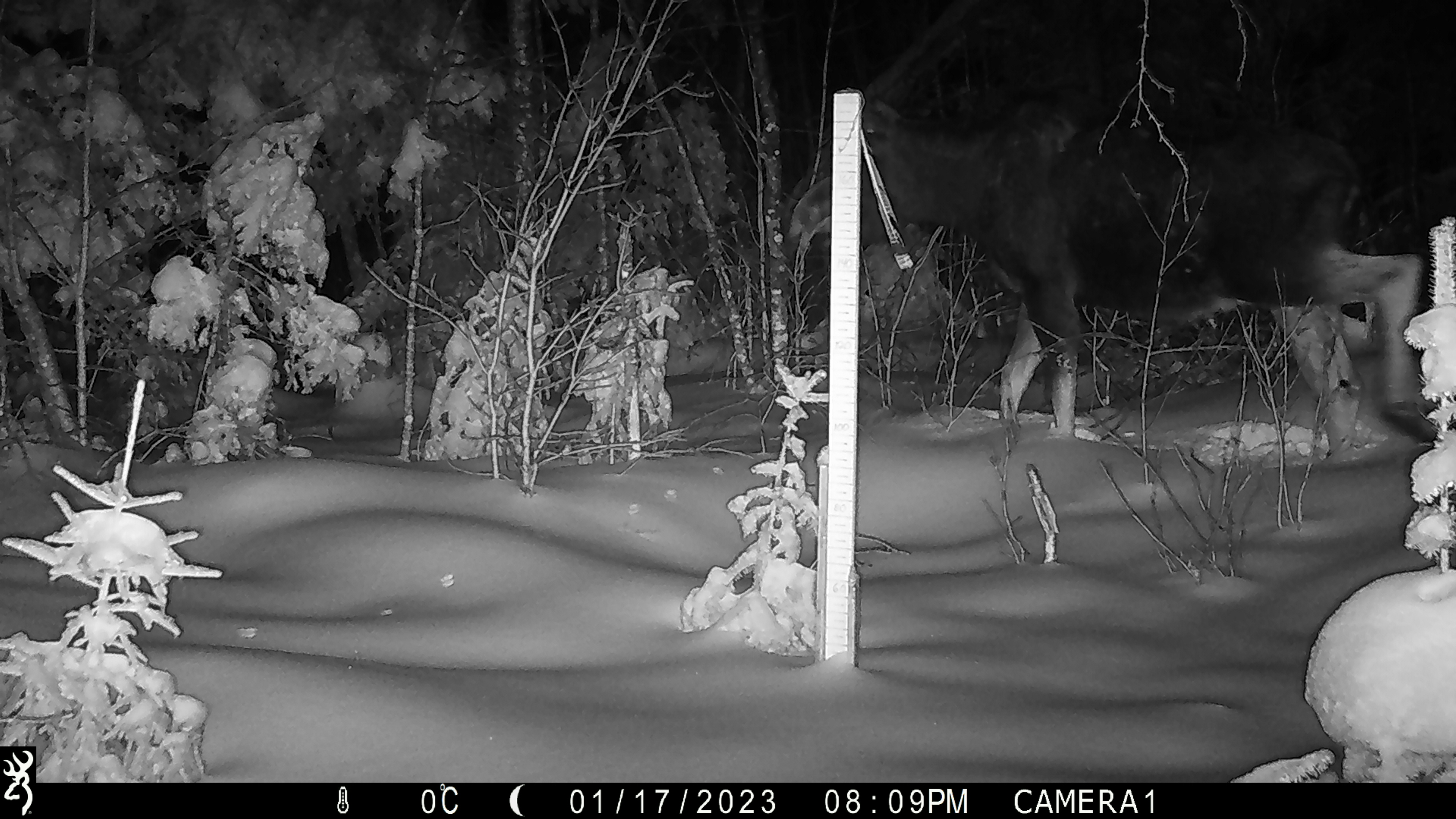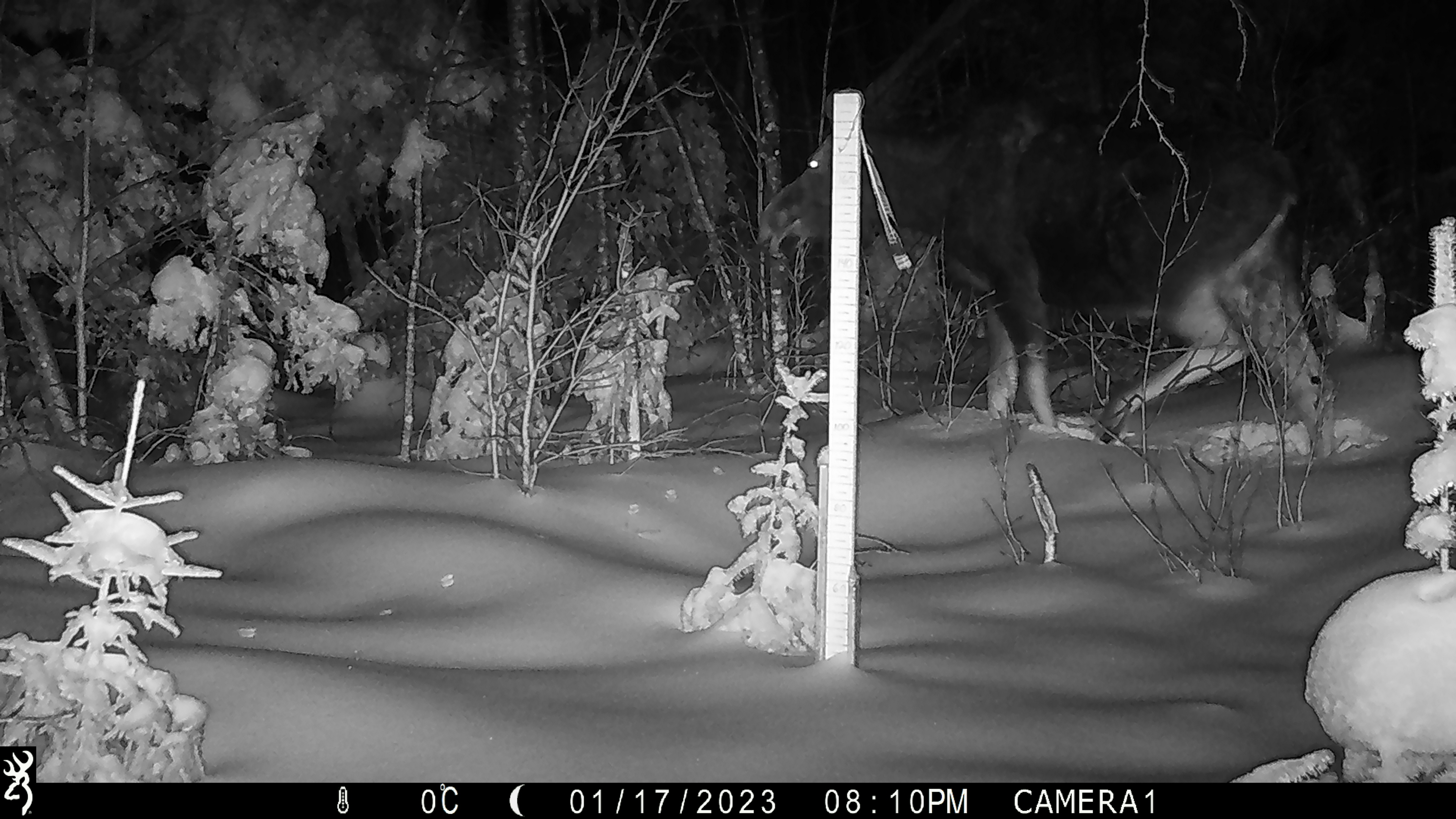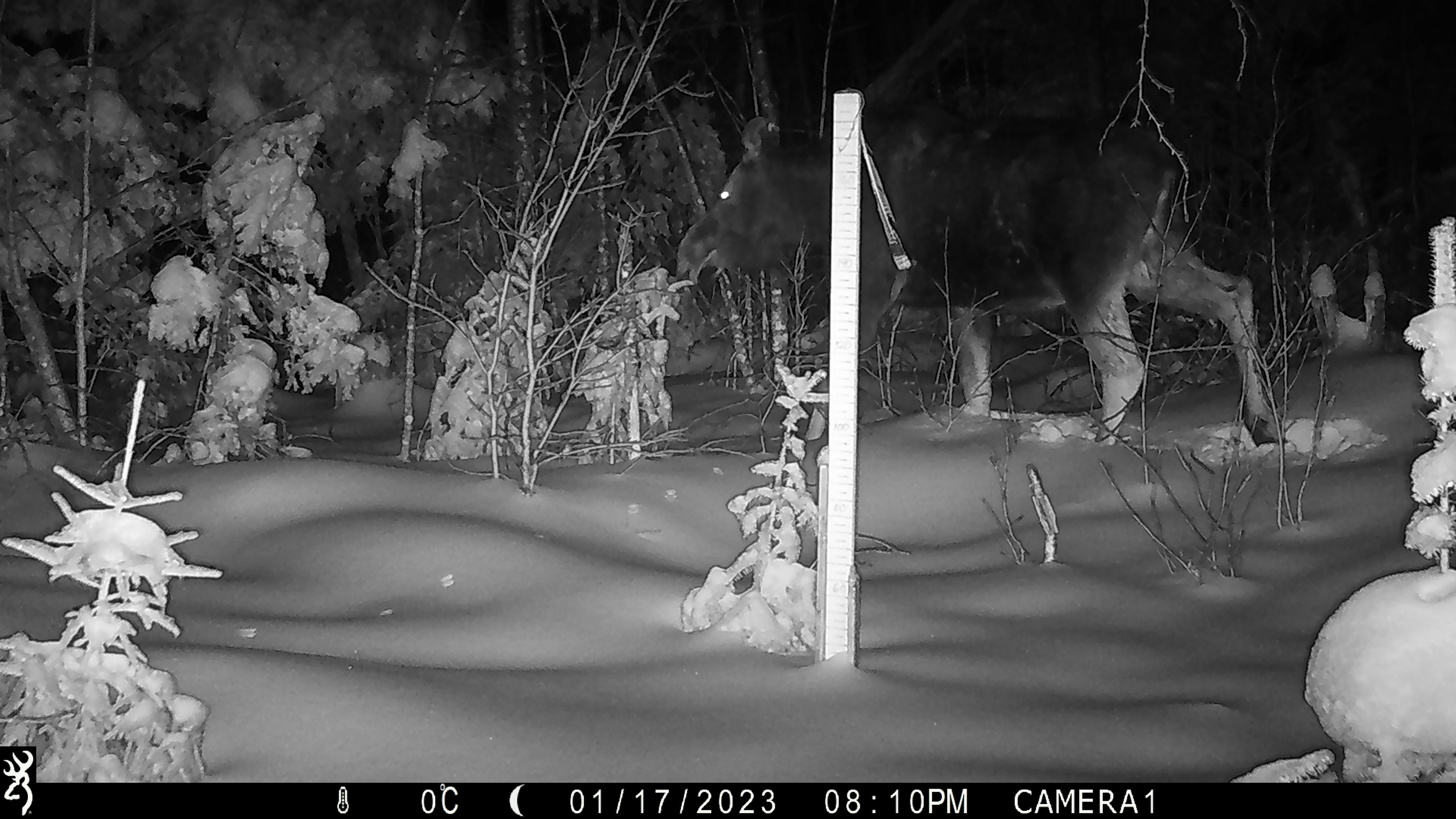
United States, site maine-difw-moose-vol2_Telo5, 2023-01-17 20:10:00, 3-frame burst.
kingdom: Animalia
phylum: Chordata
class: Mammalia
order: Artiodactyla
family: Cervidae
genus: Alces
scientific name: Alces alces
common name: moose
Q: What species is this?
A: Moose (Alces alces).